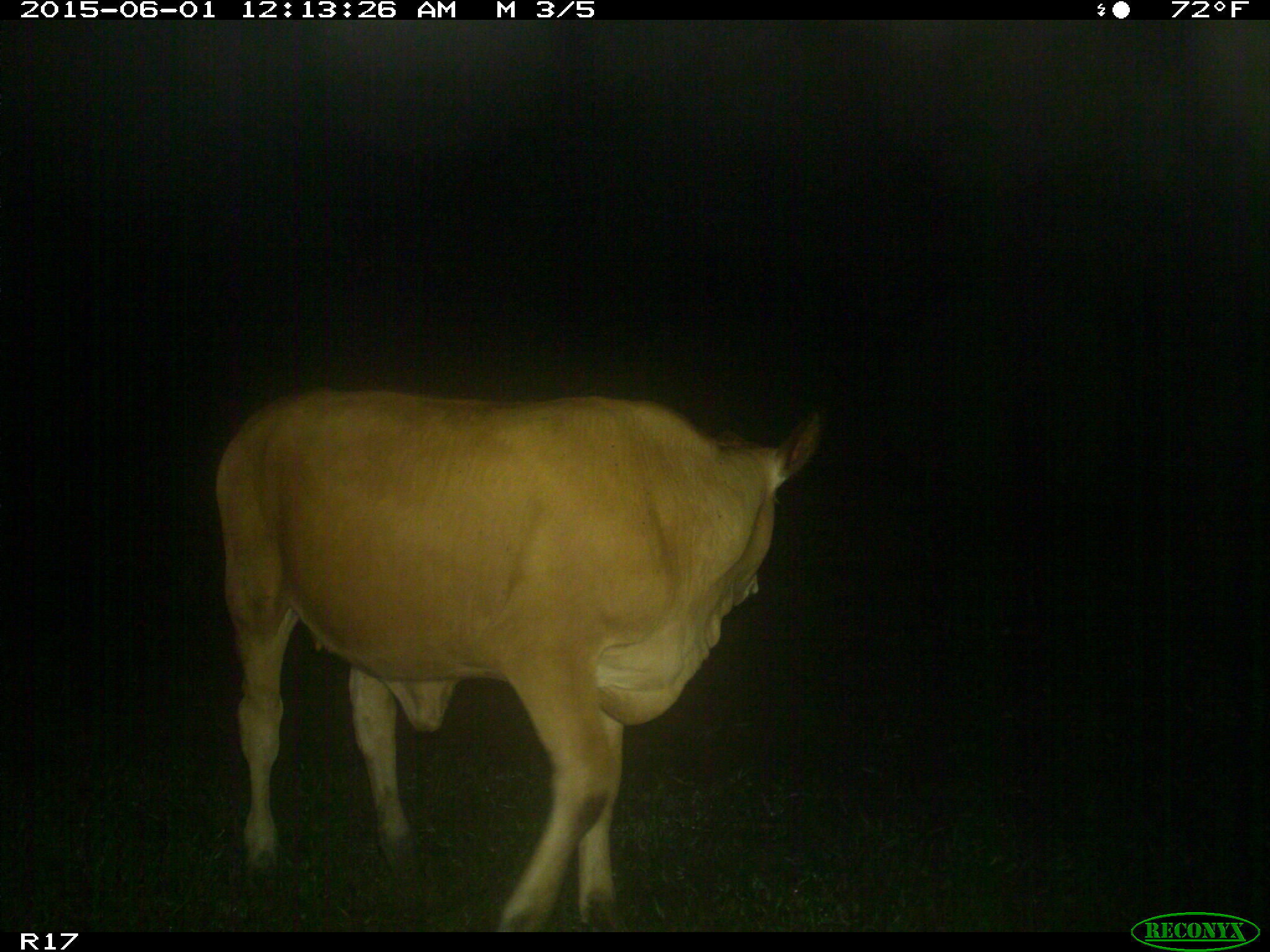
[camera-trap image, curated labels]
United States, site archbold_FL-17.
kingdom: Animalia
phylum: Chordata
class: Mammalia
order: Artiodactyla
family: Bovidae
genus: Bos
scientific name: Bos taurus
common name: domestic cow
Bos taurus (domestic cow).